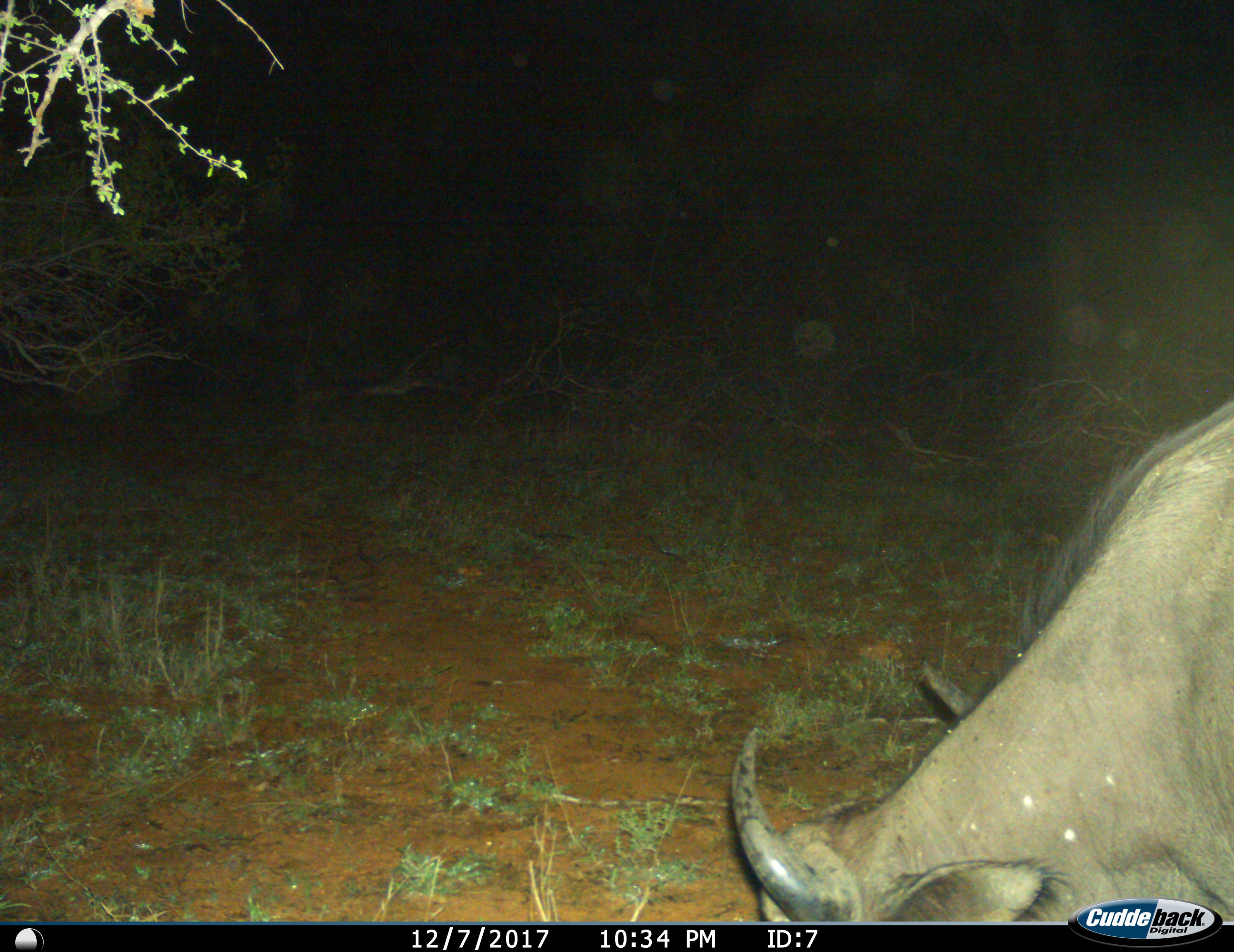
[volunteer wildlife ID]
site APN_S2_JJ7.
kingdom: Animalia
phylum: Chordata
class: Mammalia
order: Artiodactyla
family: Bovidae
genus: Syncerus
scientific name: Syncerus caffer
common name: african buffalo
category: buffalo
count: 1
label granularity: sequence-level